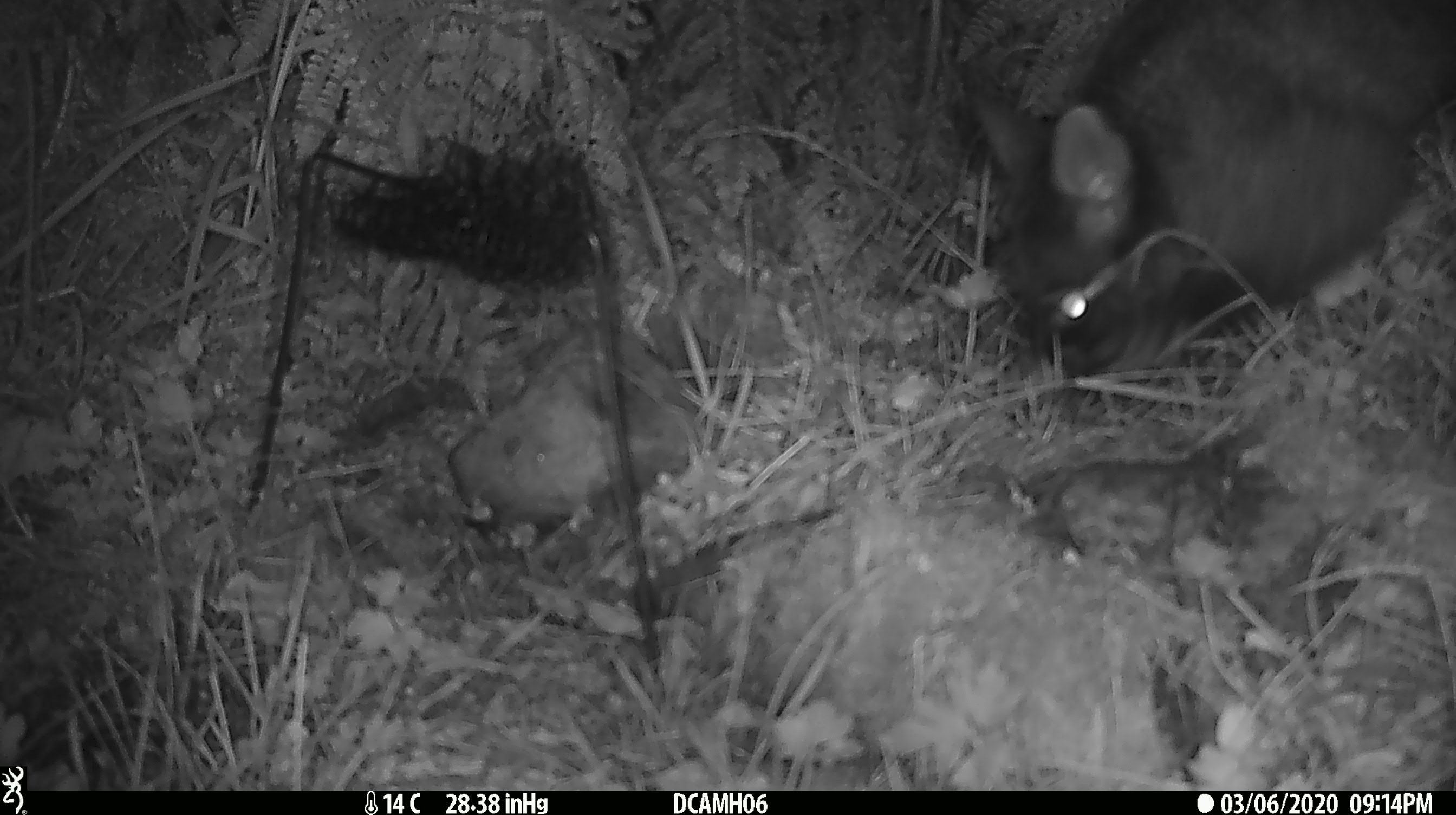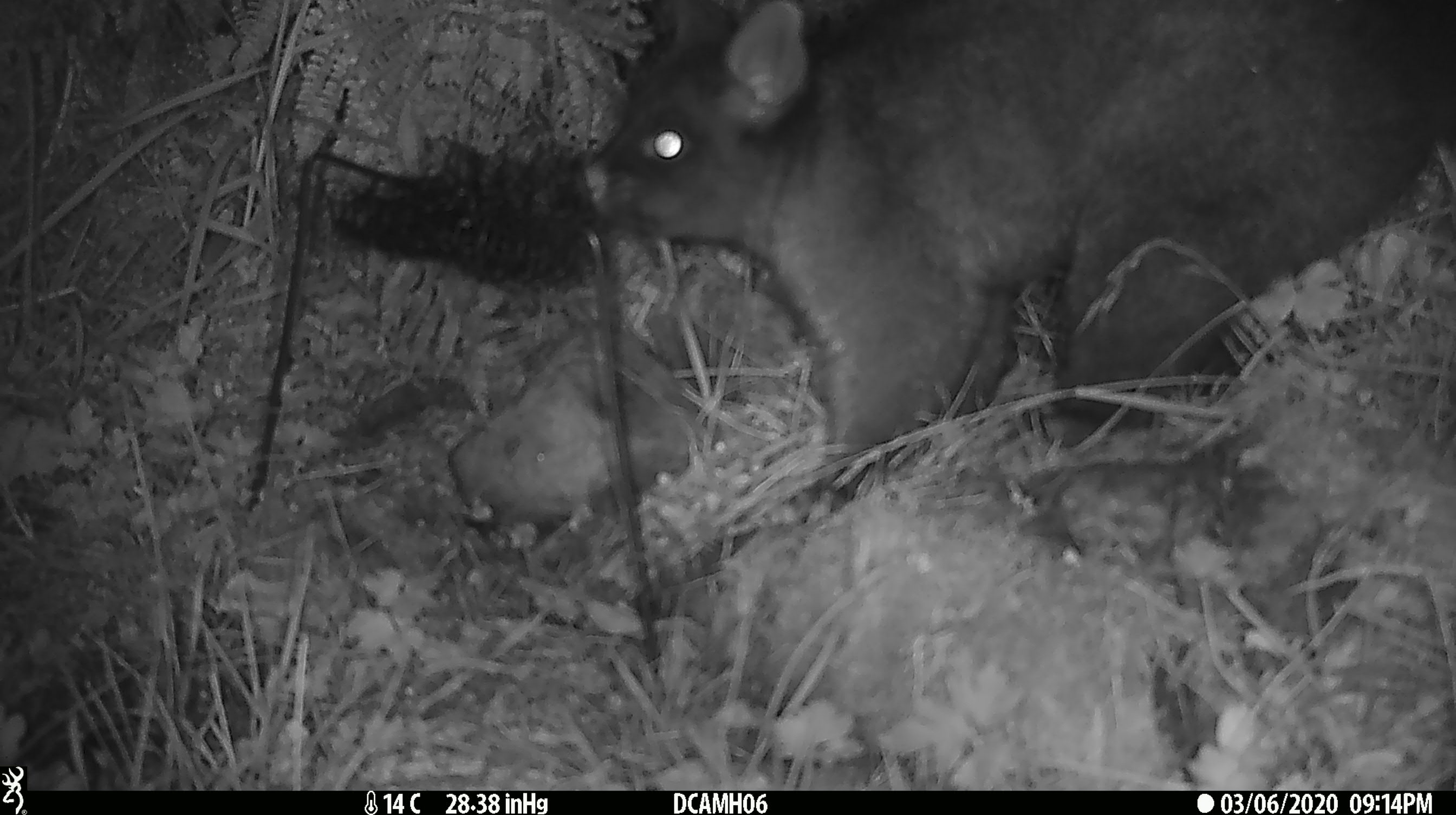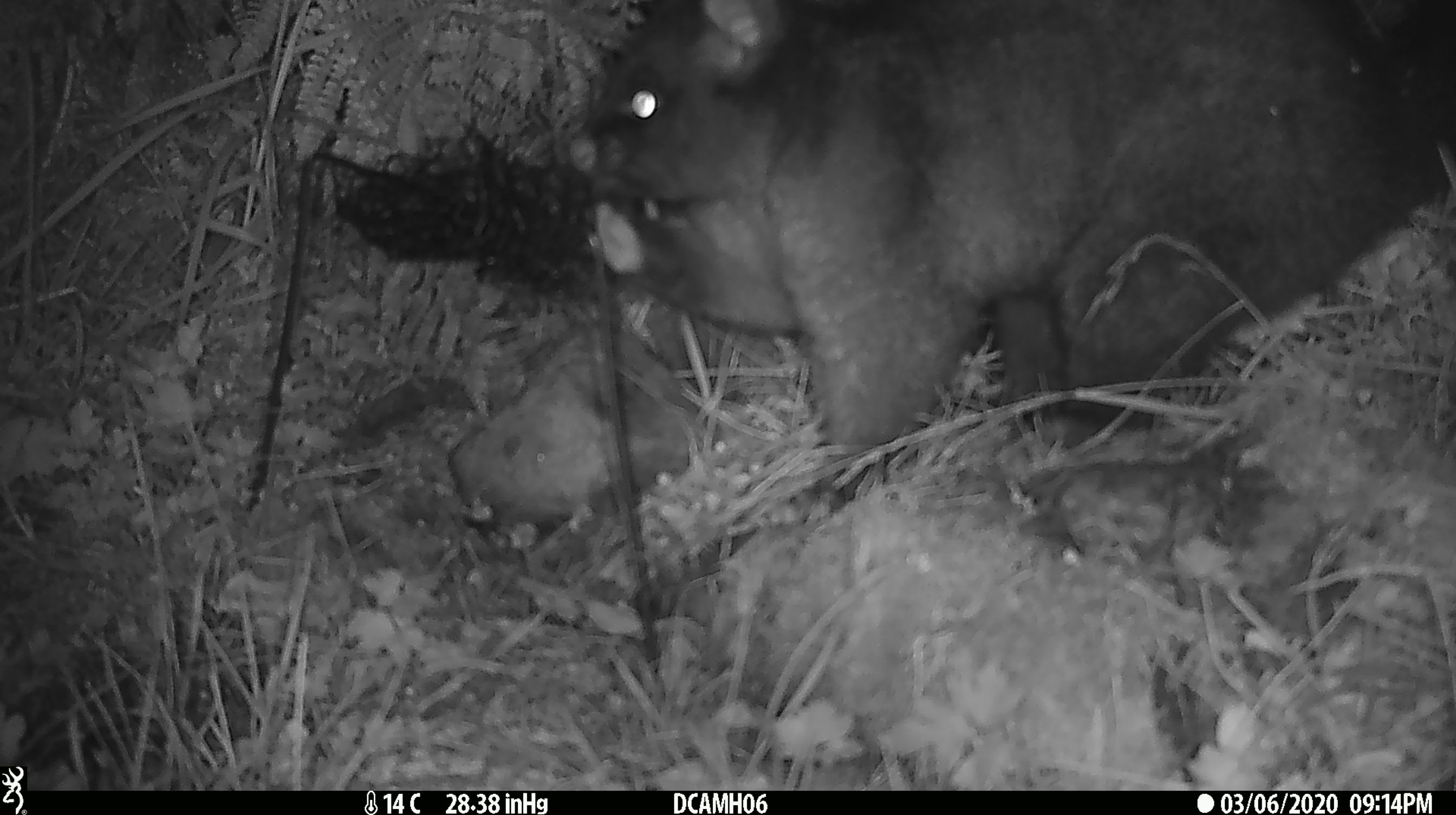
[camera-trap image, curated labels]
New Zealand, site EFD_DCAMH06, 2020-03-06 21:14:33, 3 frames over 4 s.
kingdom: Animalia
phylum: Chordata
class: Mammalia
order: Diprotodontia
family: Phalangeridae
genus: Trichosurus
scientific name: Trichosurus vulpecula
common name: common brushtail possum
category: possum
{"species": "possum (common brushtail possum) (Trichosurus vulpecula)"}